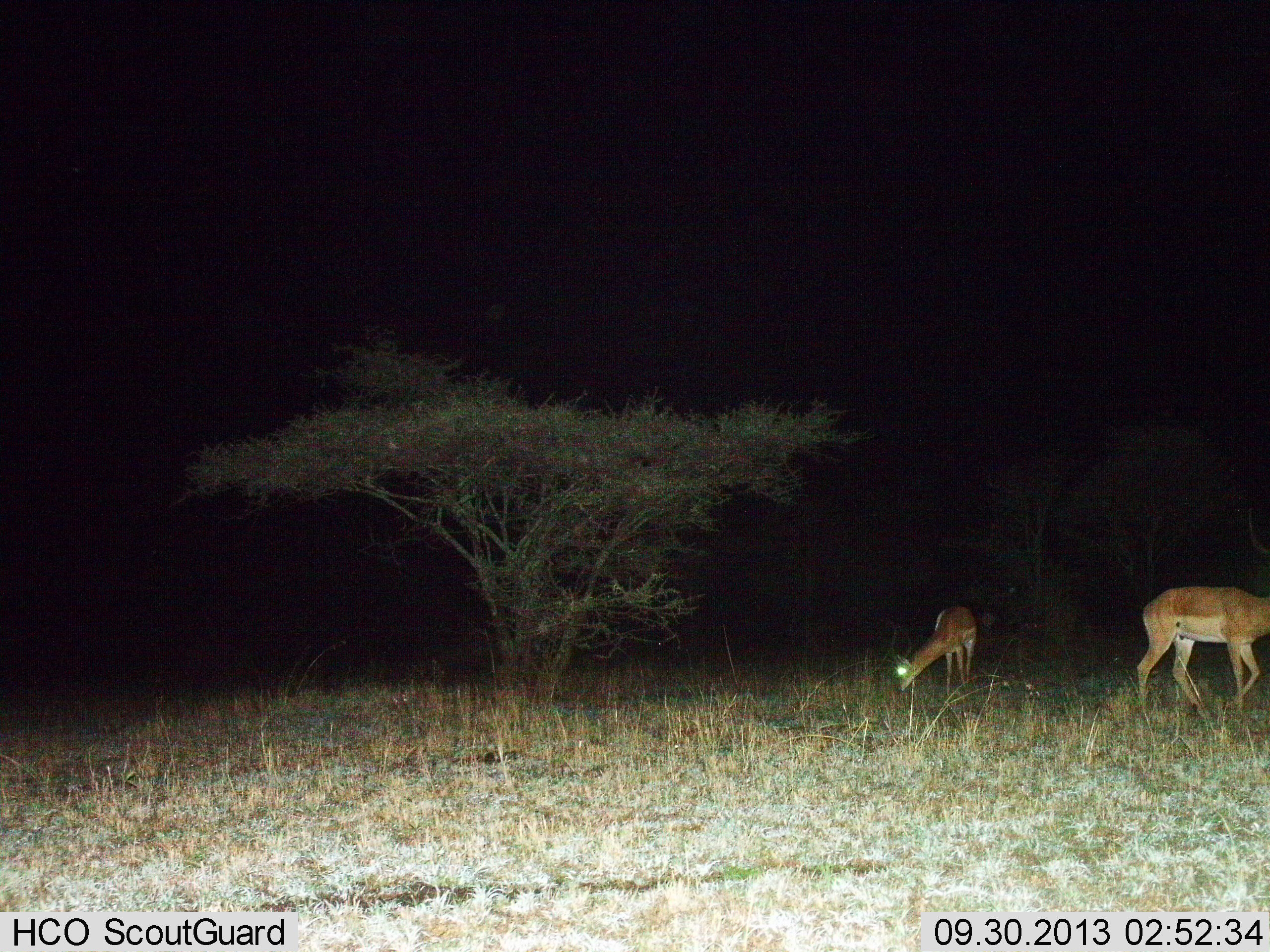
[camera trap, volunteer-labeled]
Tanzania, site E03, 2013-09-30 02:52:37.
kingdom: Animalia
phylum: Chordata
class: Mammalia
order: Artiodactyla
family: Bovidae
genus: Aepyceros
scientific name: Aepyceros melampus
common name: impala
Impala (Aepyceros melampus), count 2. Behavior (volunteer vote fractions): standing 40%, resting 0%, moving 60%, interacting 0%. Young present (vote fraction): 0%. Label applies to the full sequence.